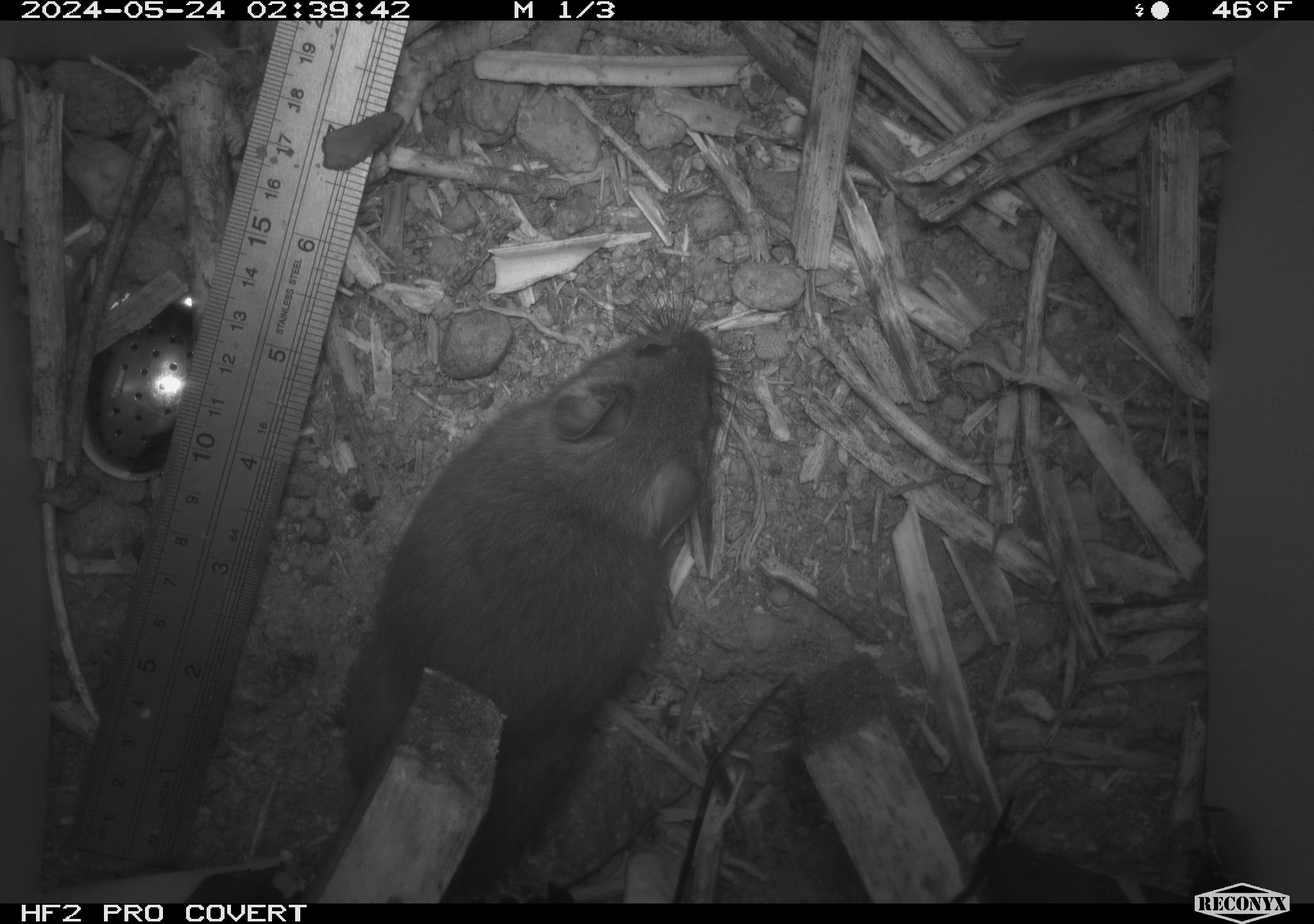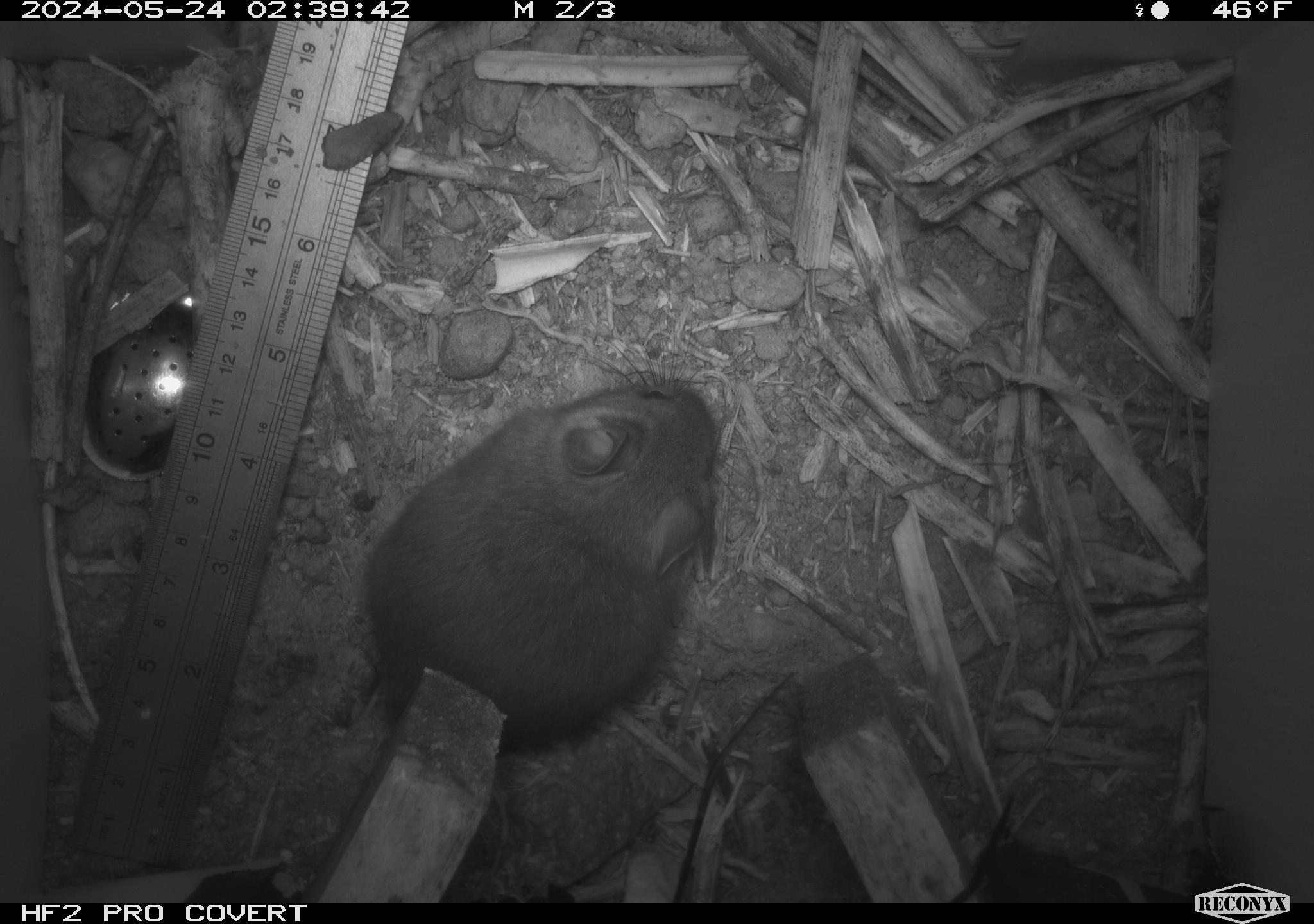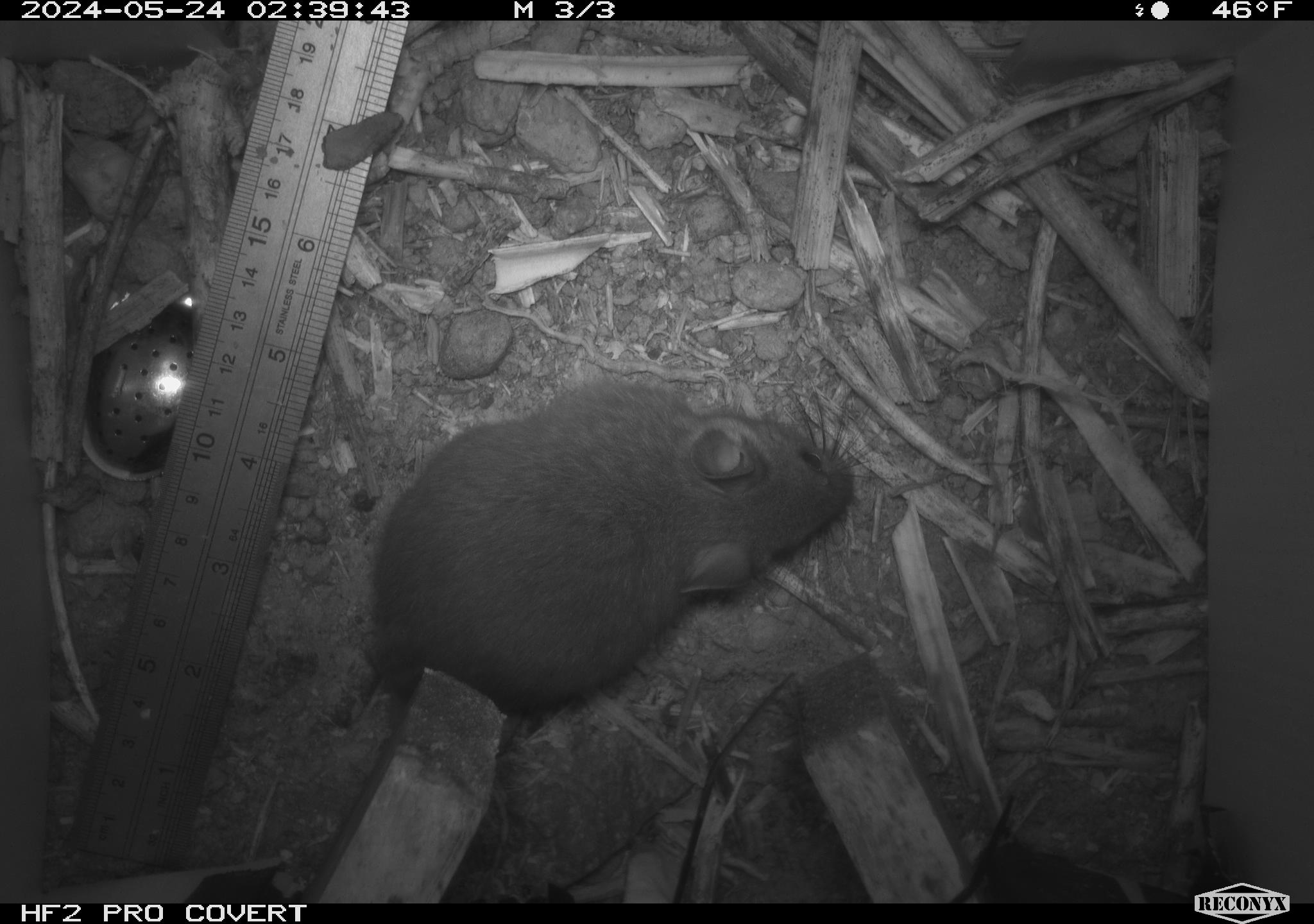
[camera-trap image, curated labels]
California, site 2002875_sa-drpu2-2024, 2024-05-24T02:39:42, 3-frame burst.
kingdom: Animalia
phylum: Chordata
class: Mammalia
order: Rodentia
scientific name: Rodentia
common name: rodent